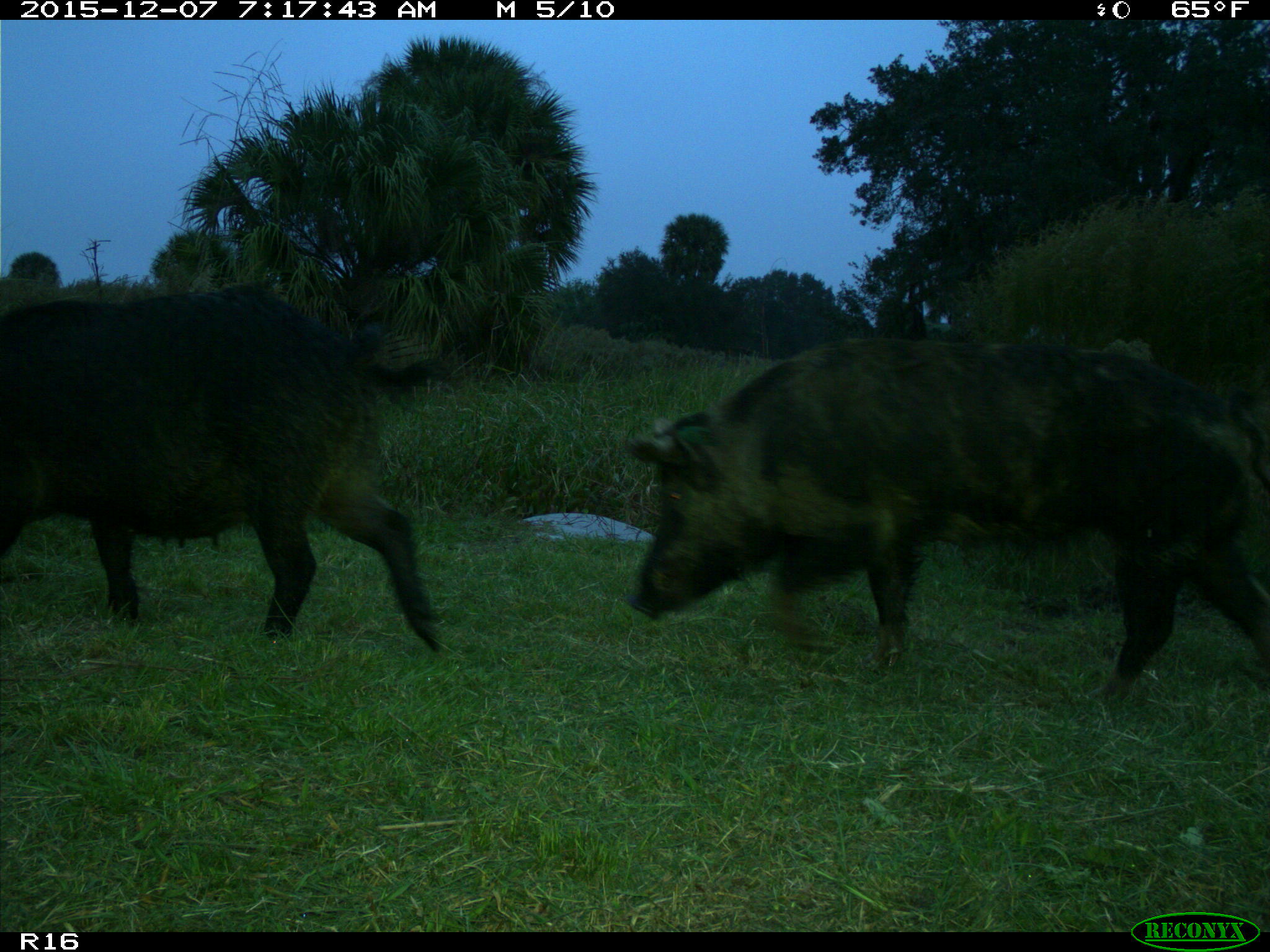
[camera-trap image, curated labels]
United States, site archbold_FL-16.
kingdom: Animalia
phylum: Chordata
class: Mammalia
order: Artiodactyla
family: Suidae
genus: Sus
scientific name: Sus scrofa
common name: wild boar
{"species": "Sus scrofa (wild boar)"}